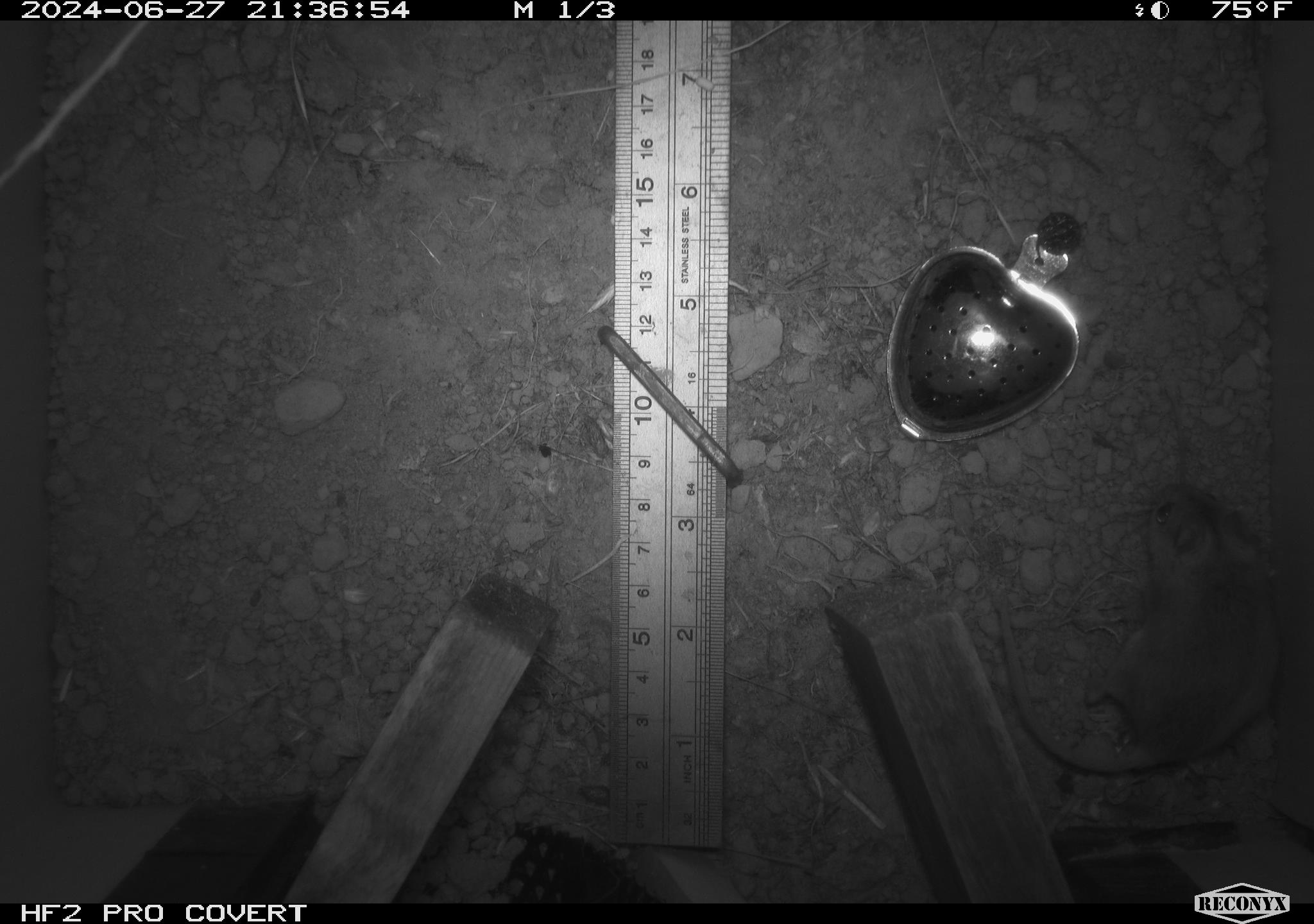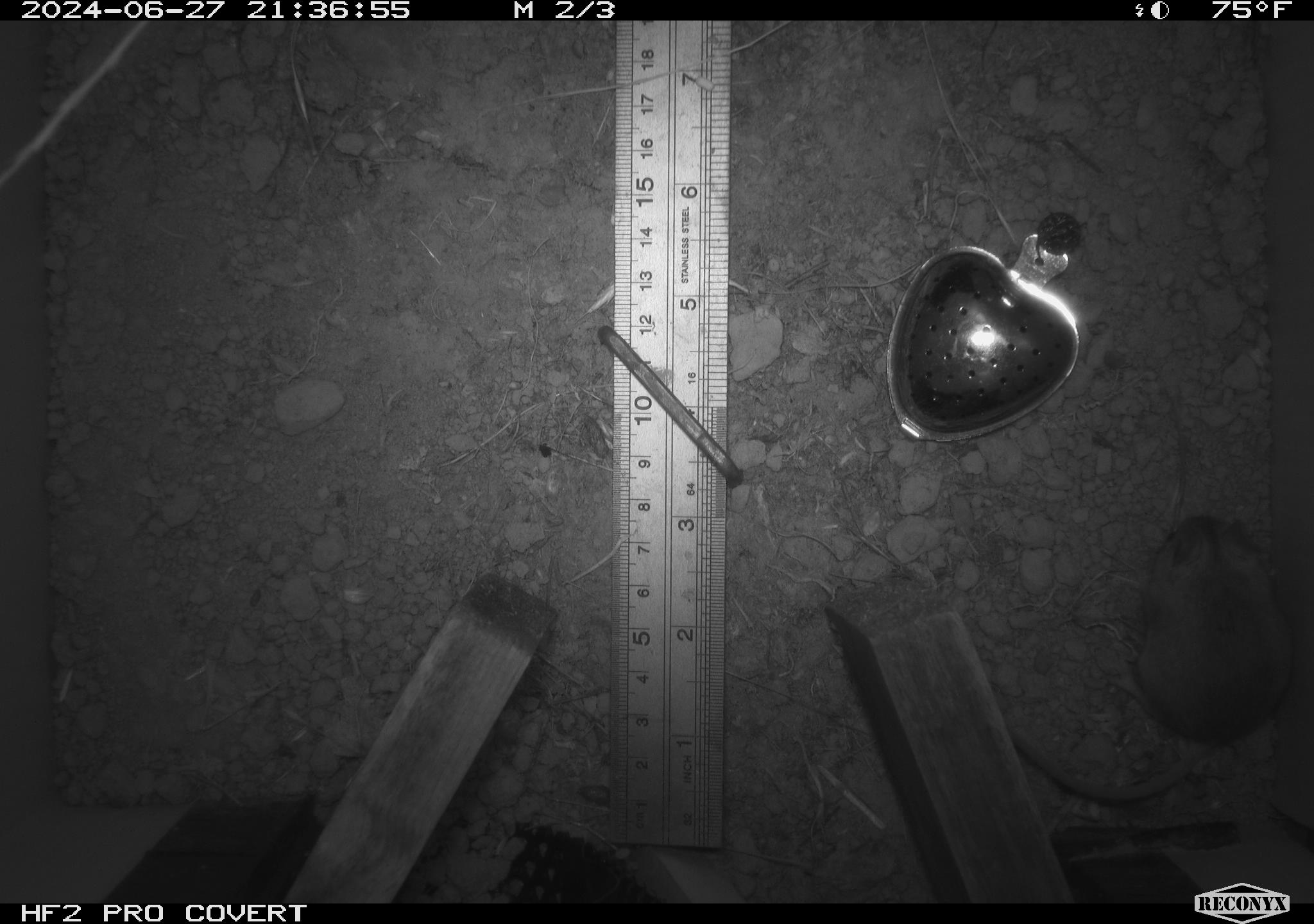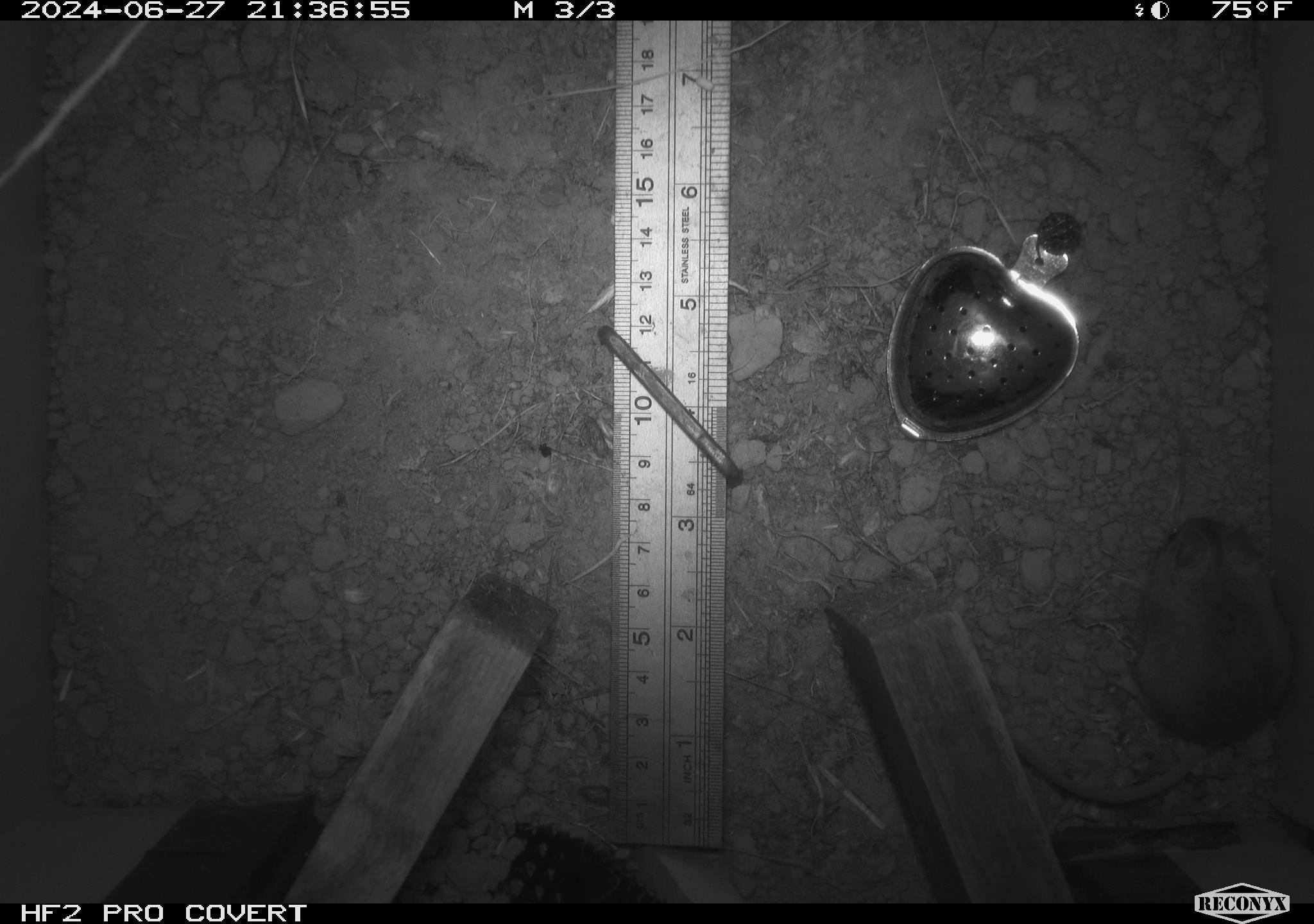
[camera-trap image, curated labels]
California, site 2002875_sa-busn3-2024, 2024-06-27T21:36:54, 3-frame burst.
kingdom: Animalia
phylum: Chordata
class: Mammalia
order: Rodentia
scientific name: Rodentia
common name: mouse species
Mouse species (Rodentia).